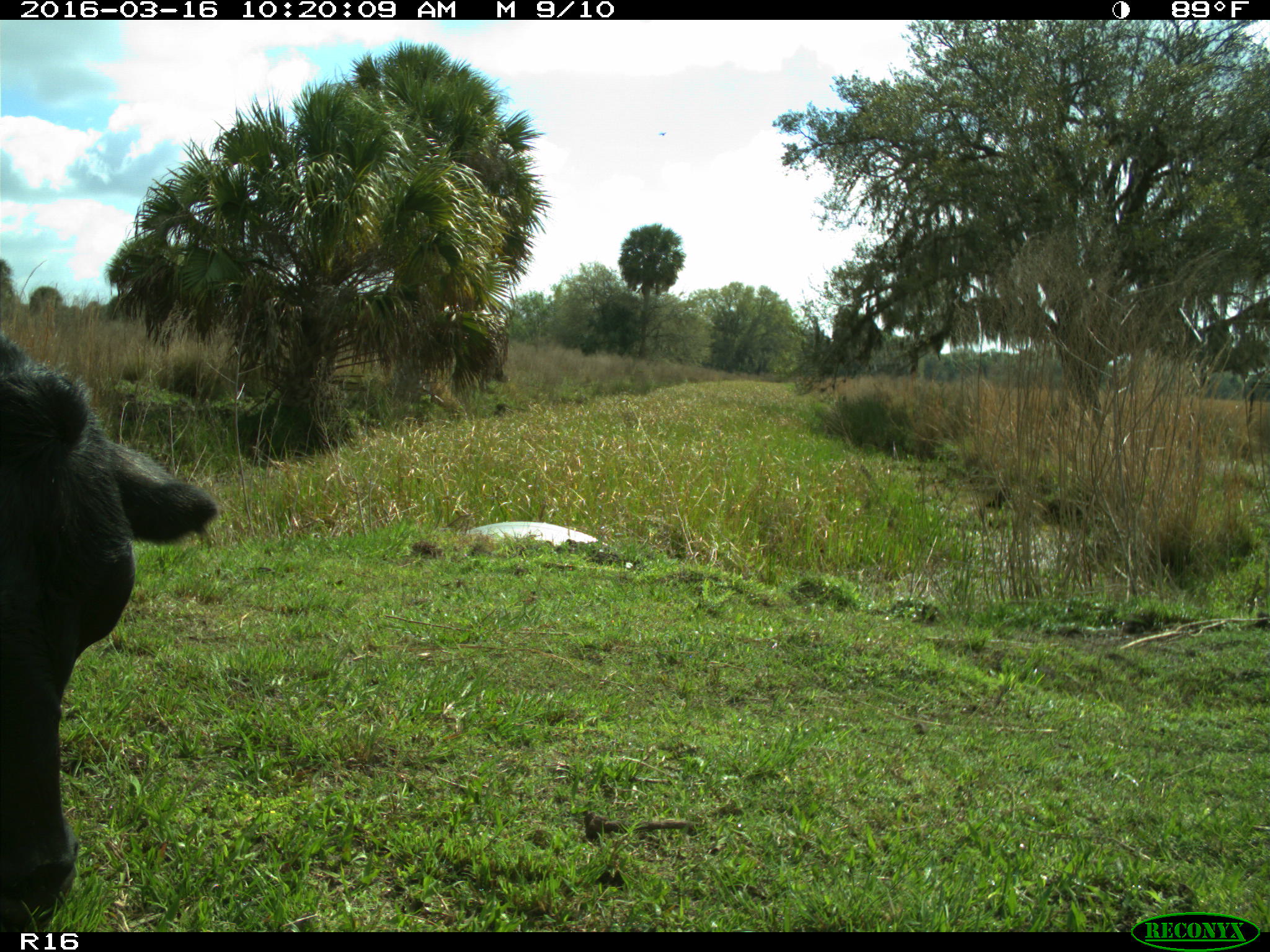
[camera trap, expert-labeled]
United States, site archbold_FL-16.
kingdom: Animalia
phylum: Chordata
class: Mammalia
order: Artiodactyla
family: Bovidae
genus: Bos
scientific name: Bos taurus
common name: domestic cow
Bos taurus (domestic cow).